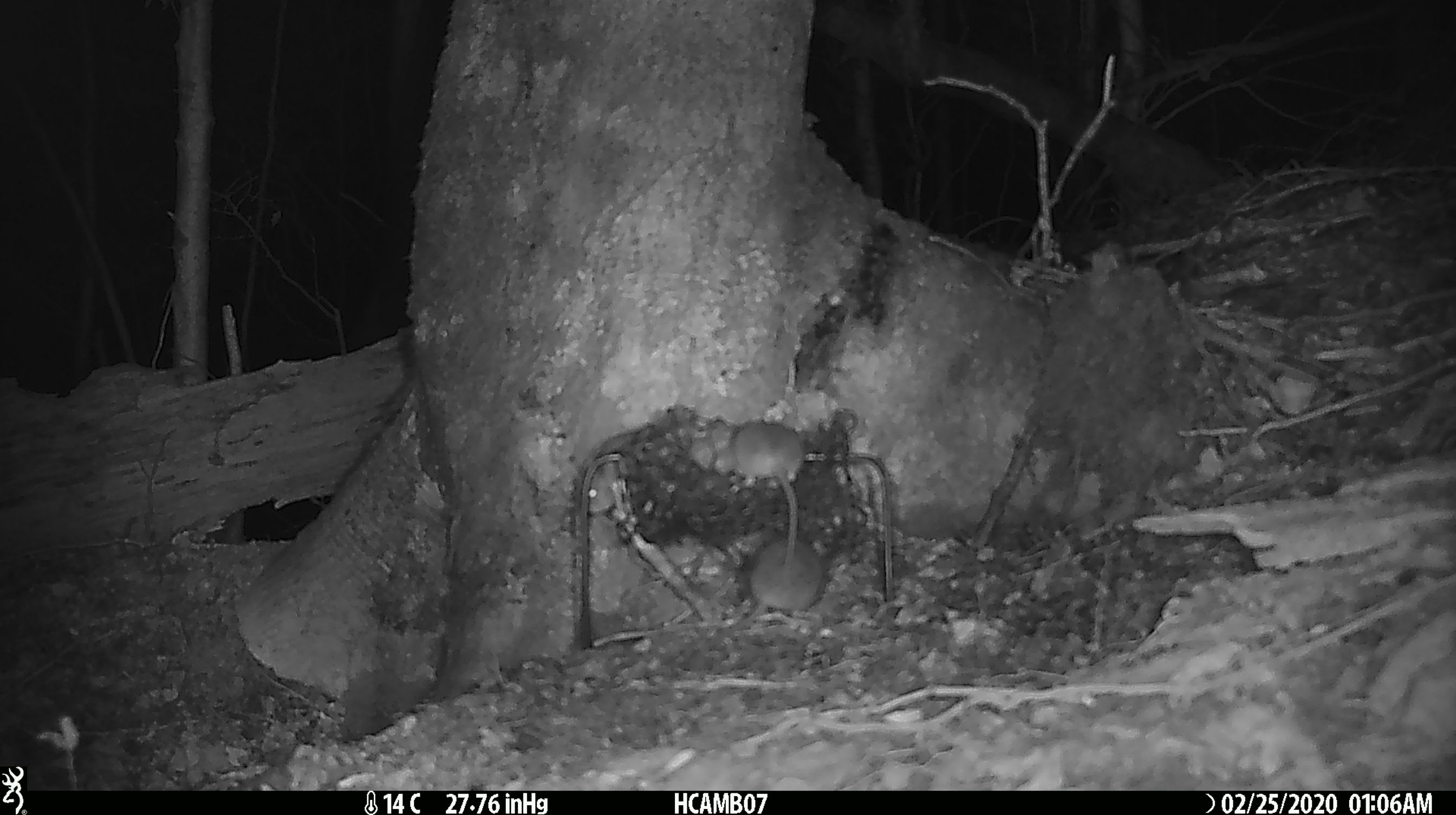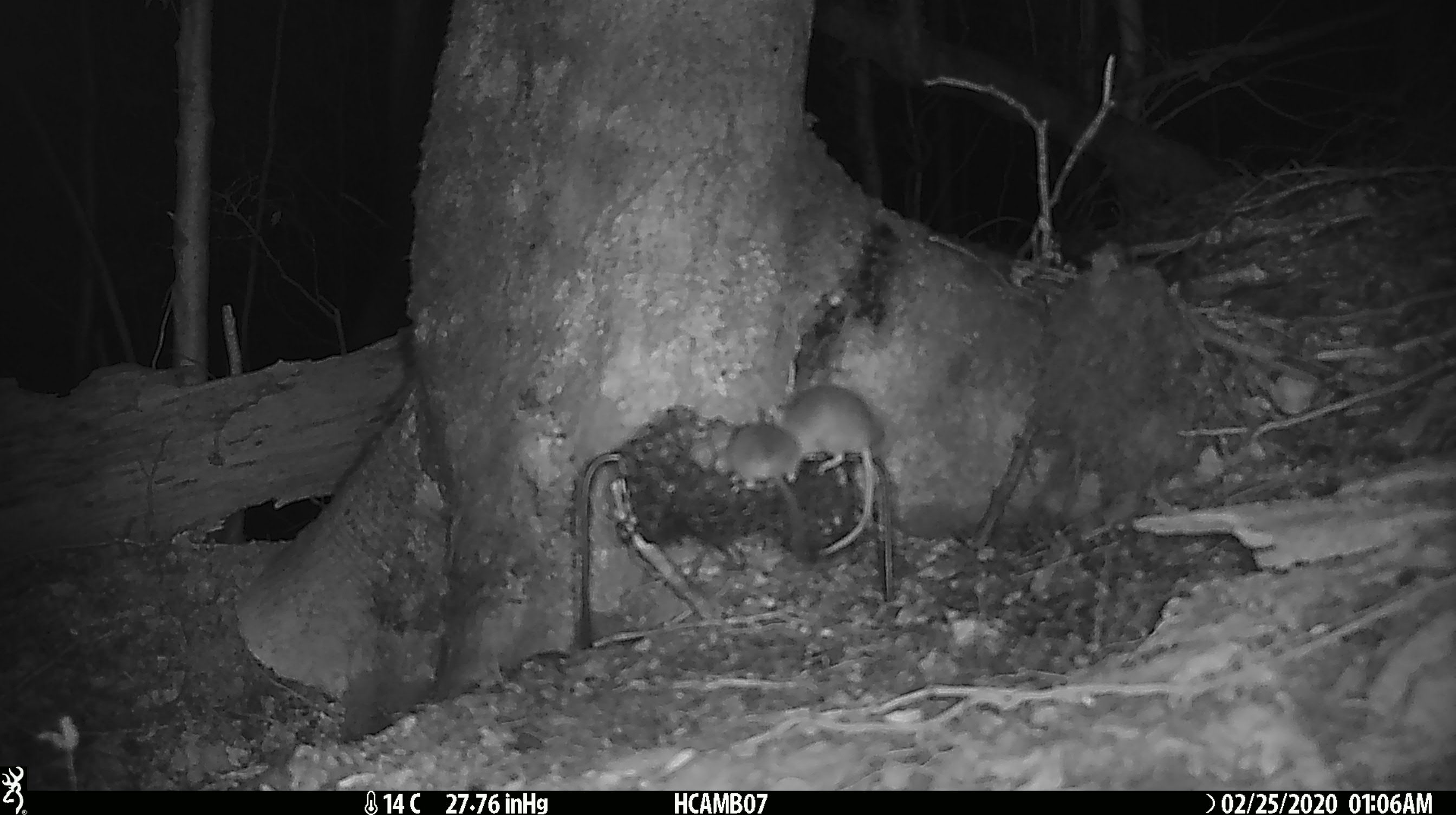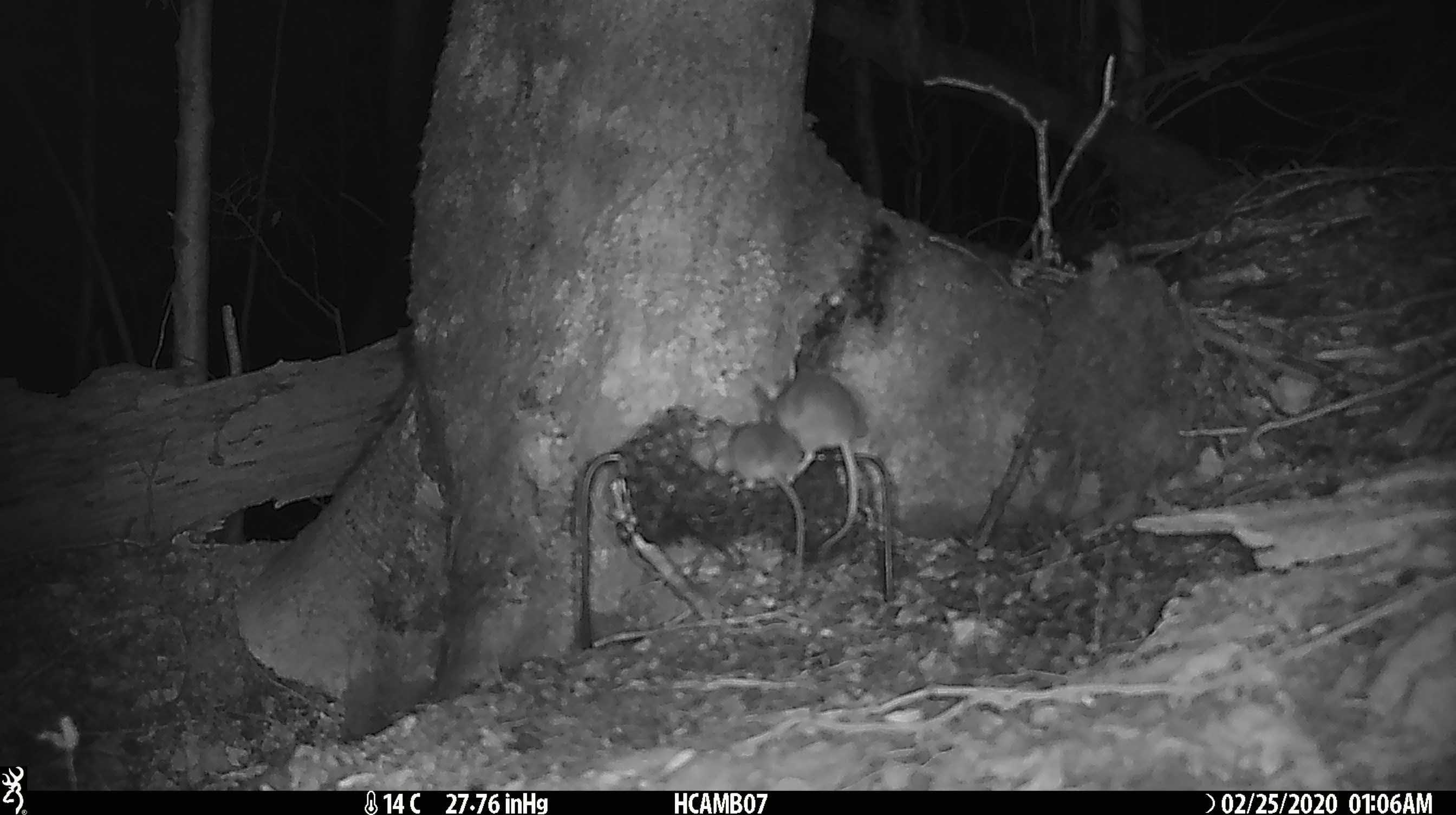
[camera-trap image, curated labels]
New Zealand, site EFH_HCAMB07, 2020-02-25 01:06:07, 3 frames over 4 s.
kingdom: Animalia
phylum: Chordata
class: Mammalia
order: Rodentia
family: Muridae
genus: Mus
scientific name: Mus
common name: mouse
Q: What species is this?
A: Mouse (Mus).